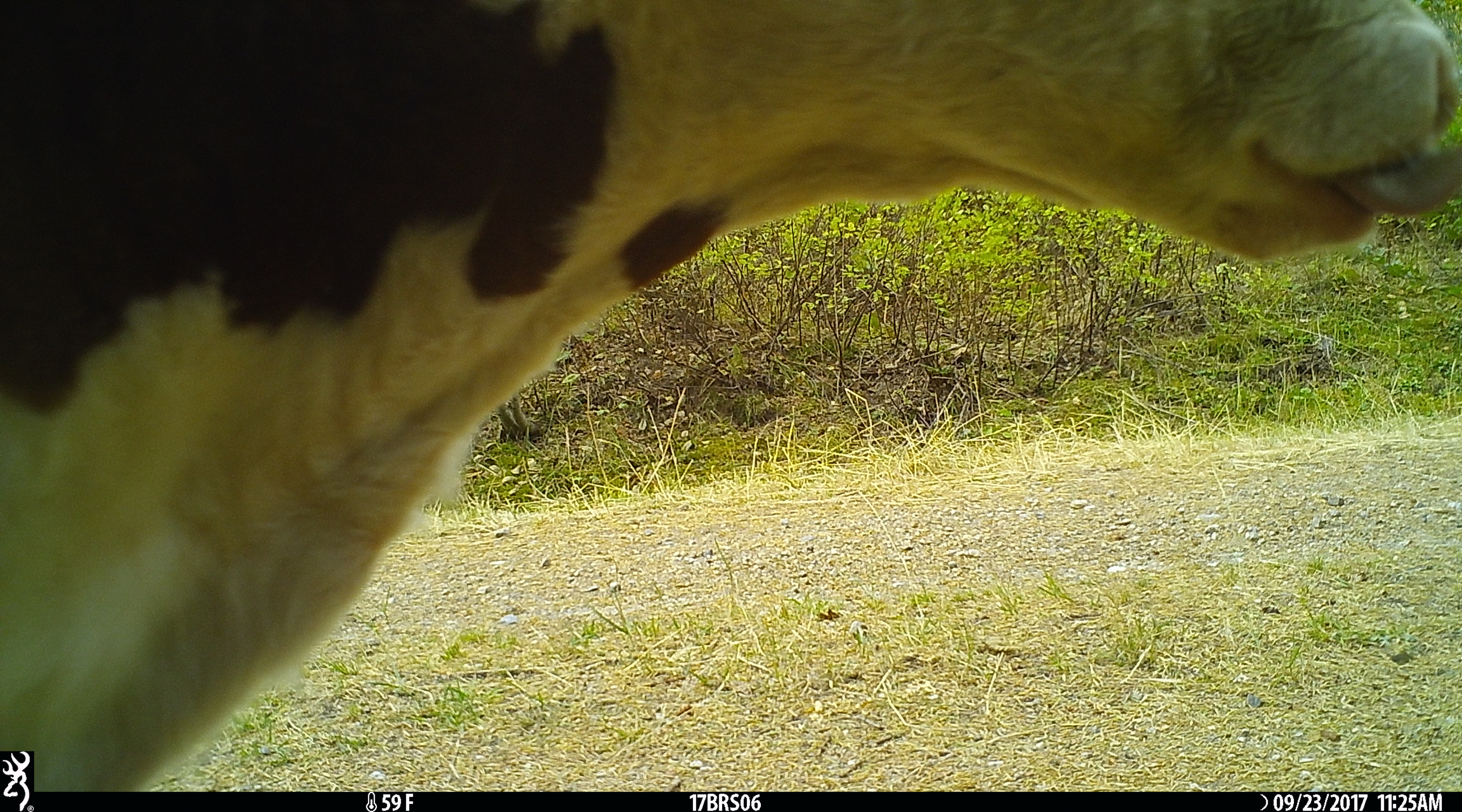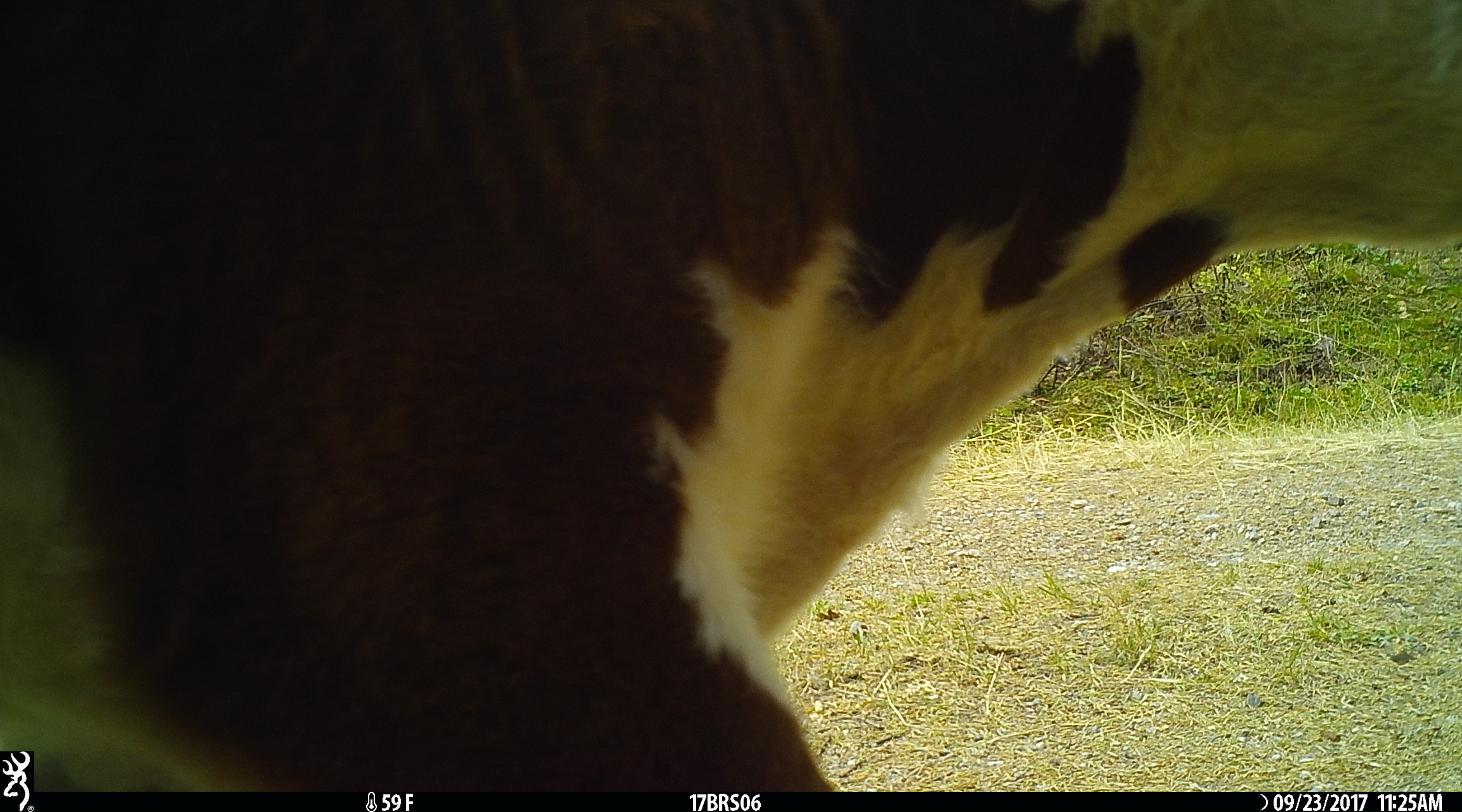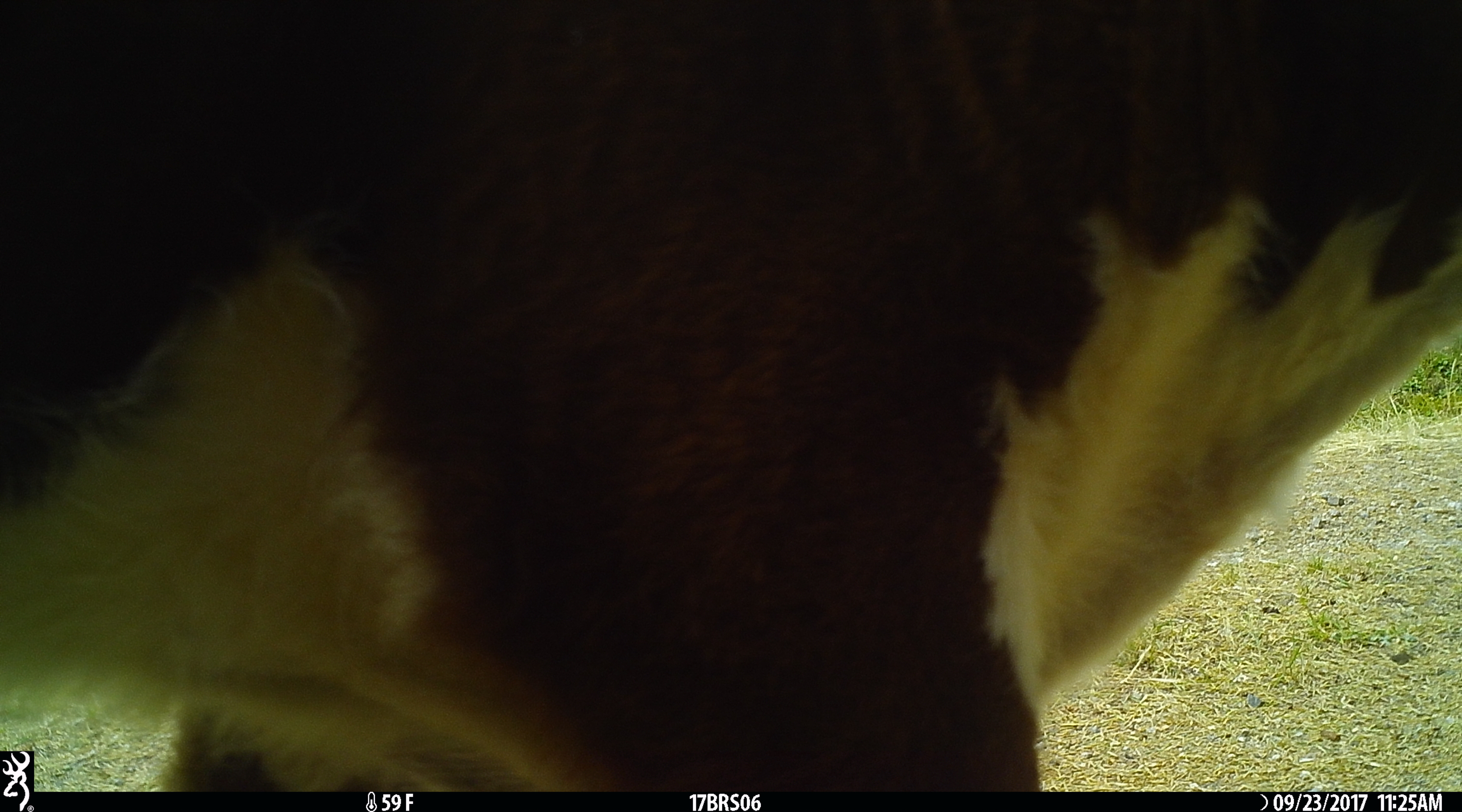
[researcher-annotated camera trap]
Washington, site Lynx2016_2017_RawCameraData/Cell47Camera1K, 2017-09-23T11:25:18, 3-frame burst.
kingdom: Animalia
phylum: Chordata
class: Mammalia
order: Artiodactyla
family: Bovidae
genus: Bos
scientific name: Bos taurus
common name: domestic cattle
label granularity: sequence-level